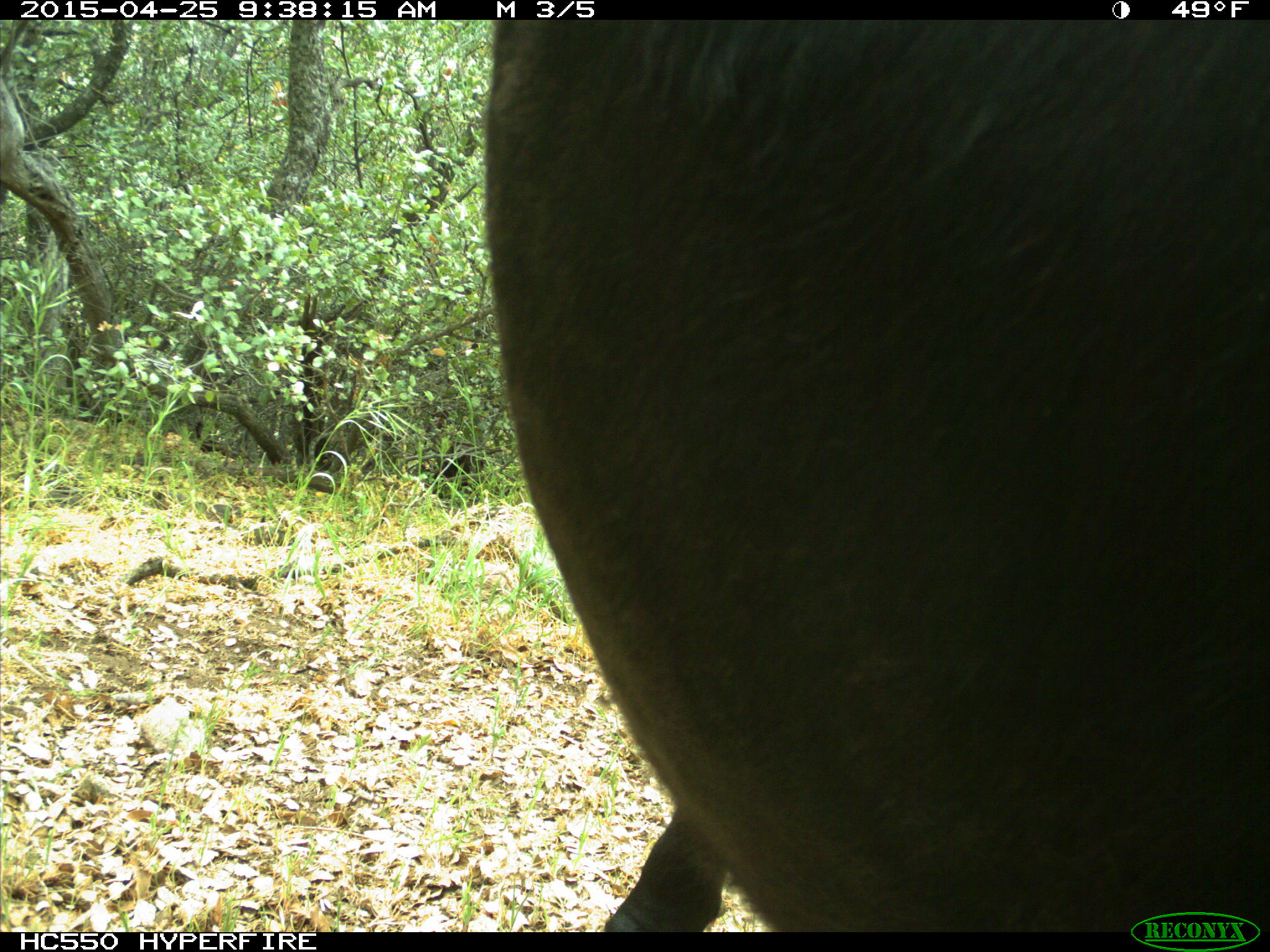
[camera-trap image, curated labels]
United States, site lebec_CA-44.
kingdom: Animalia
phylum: Chordata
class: Mammalia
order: Artiodactyla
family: Suidae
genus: Sus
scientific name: Sus scrofa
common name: wild boar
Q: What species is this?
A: Sus scrofa (wild boar).